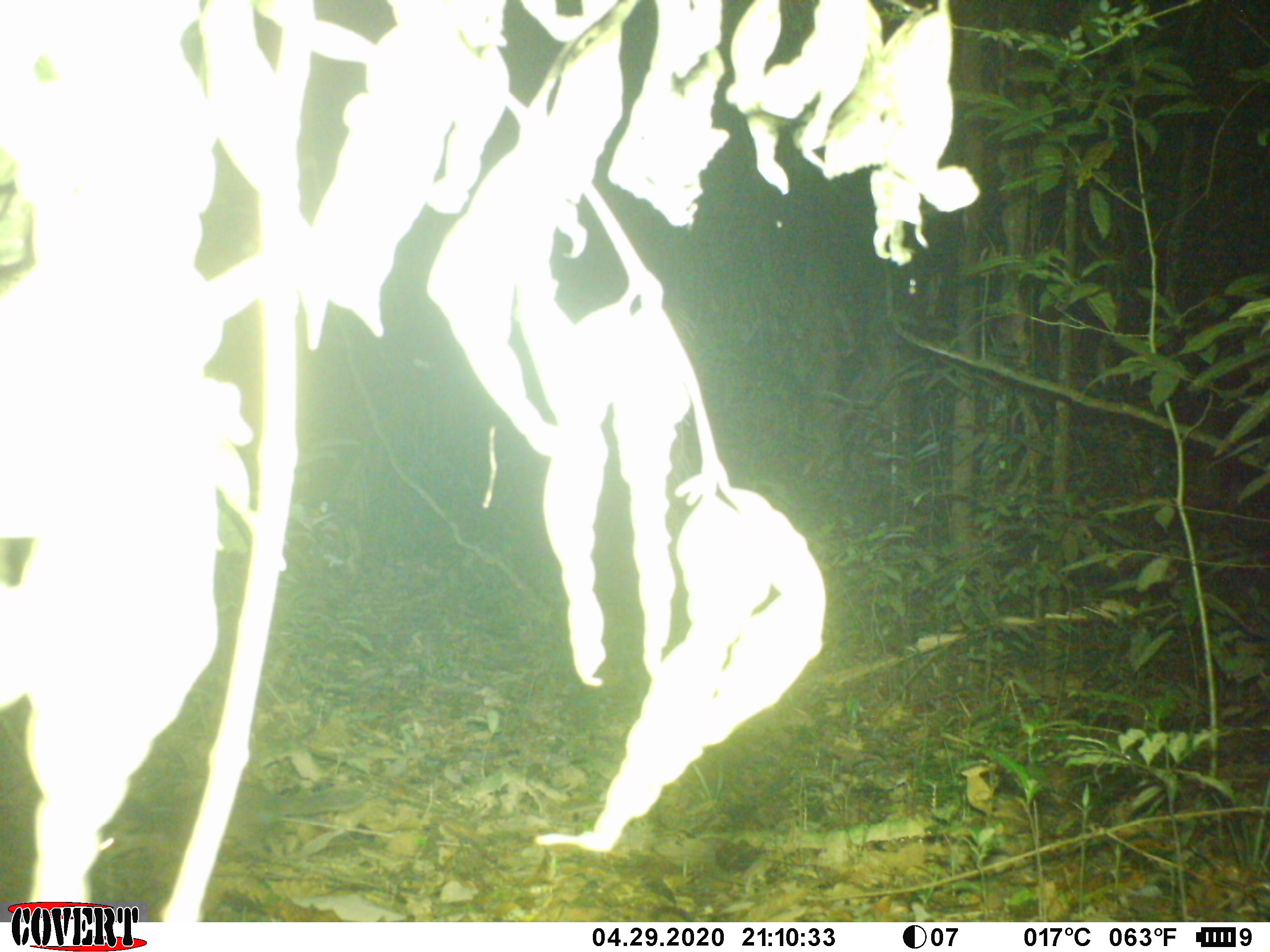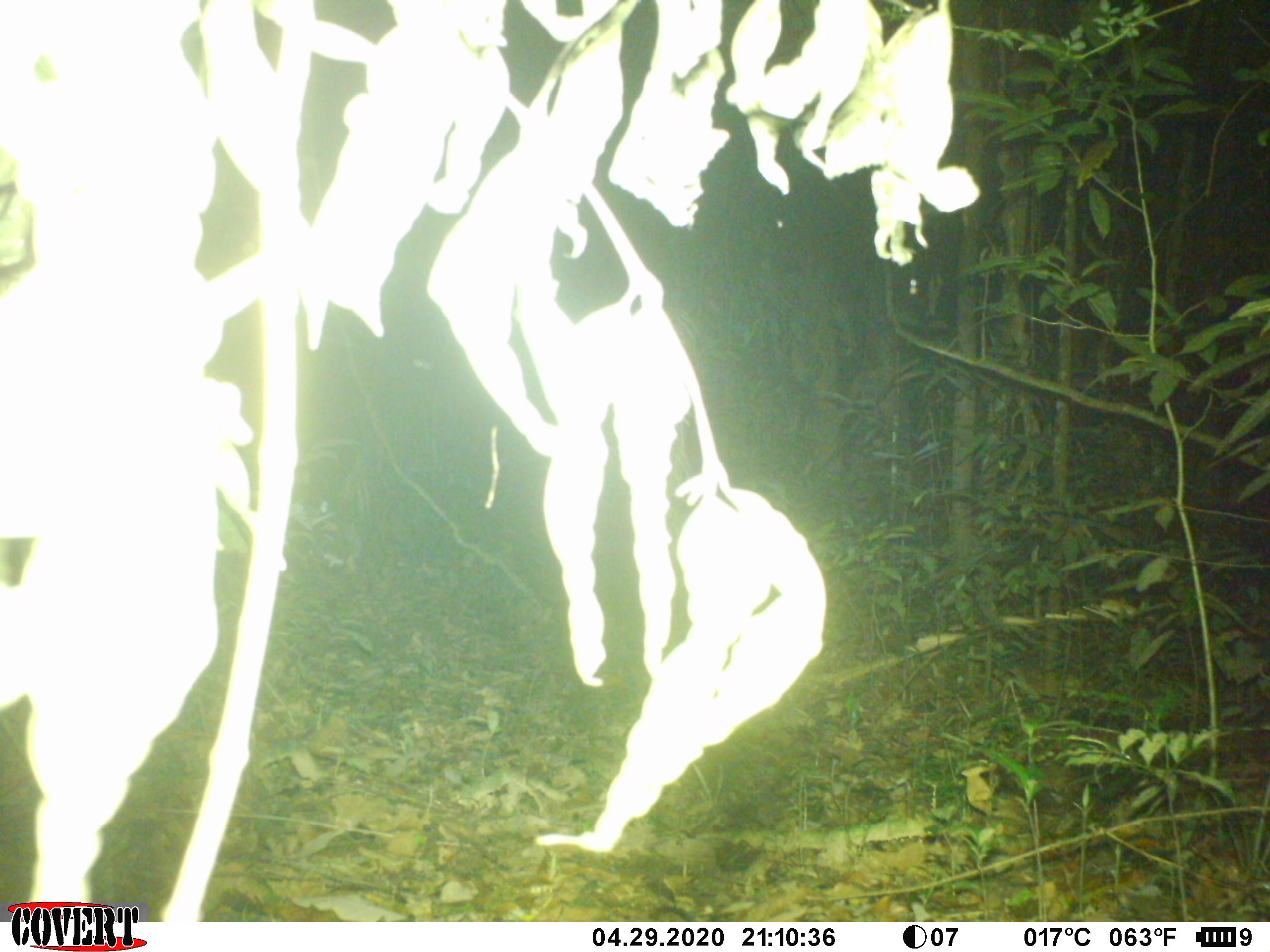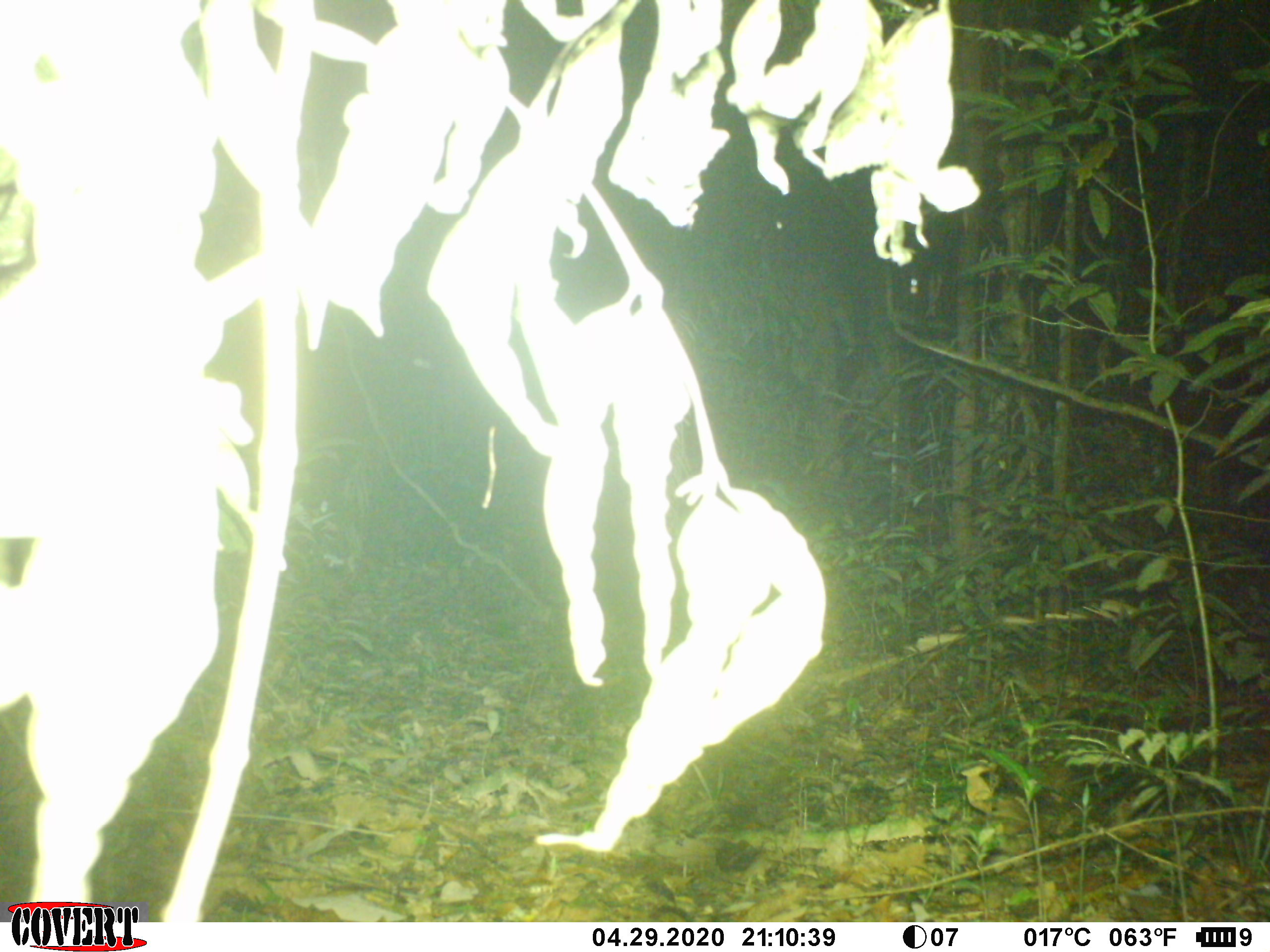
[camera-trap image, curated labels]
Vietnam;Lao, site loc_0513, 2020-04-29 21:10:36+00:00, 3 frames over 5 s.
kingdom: Animalia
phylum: Chordata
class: Mammalia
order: Carnivora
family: Mustelidae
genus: Melogale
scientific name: Melogale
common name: ferret badger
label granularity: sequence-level